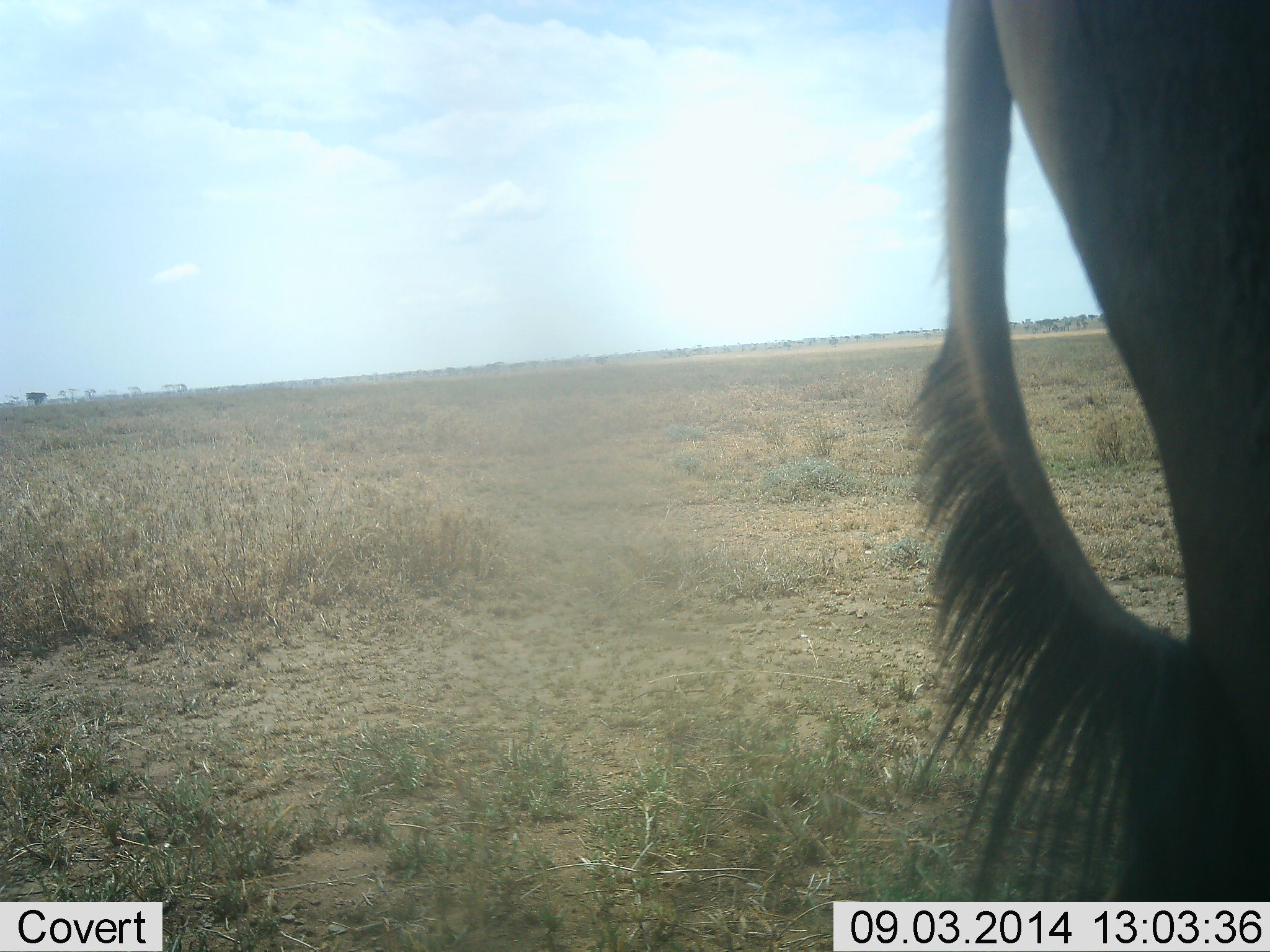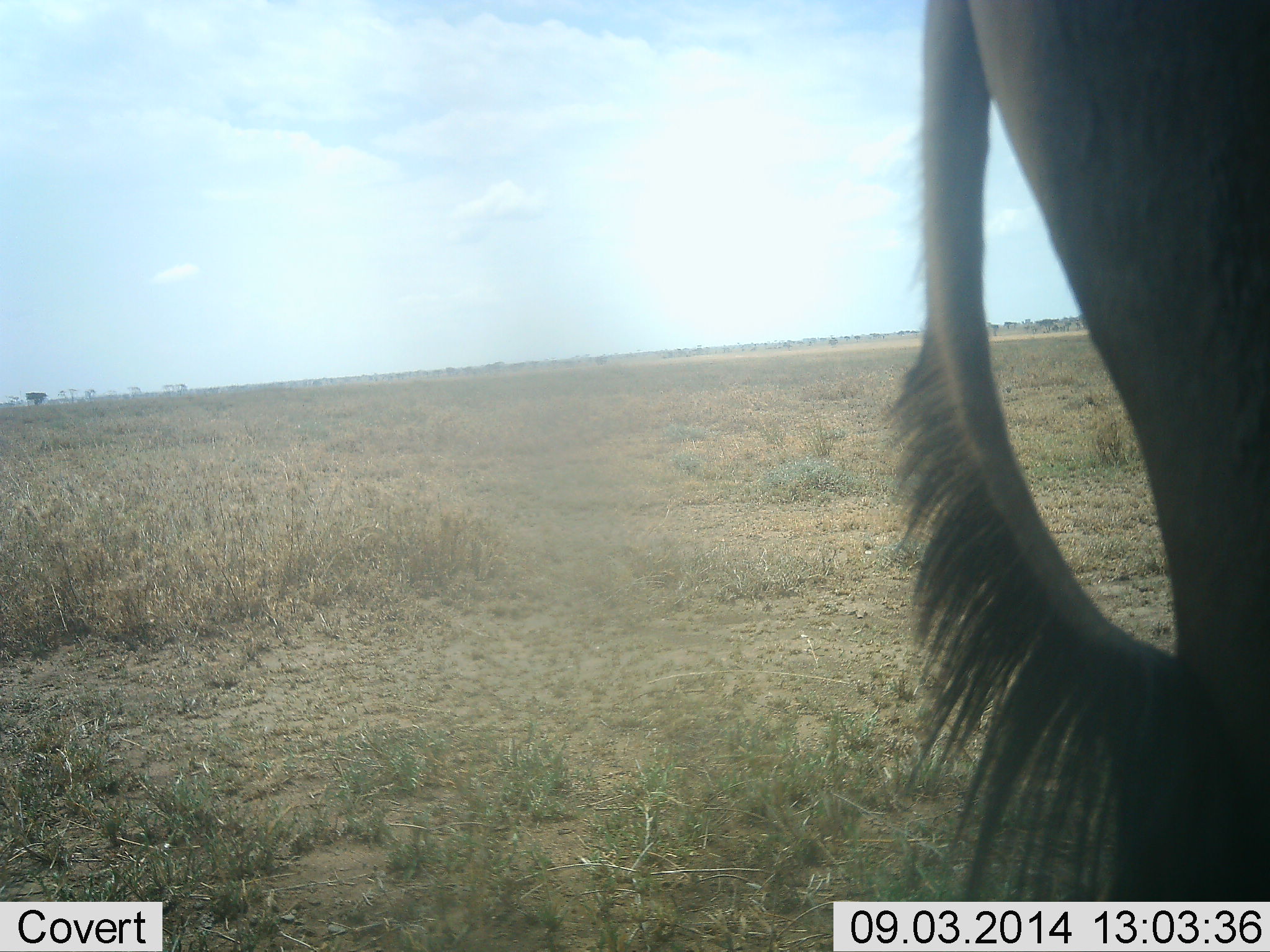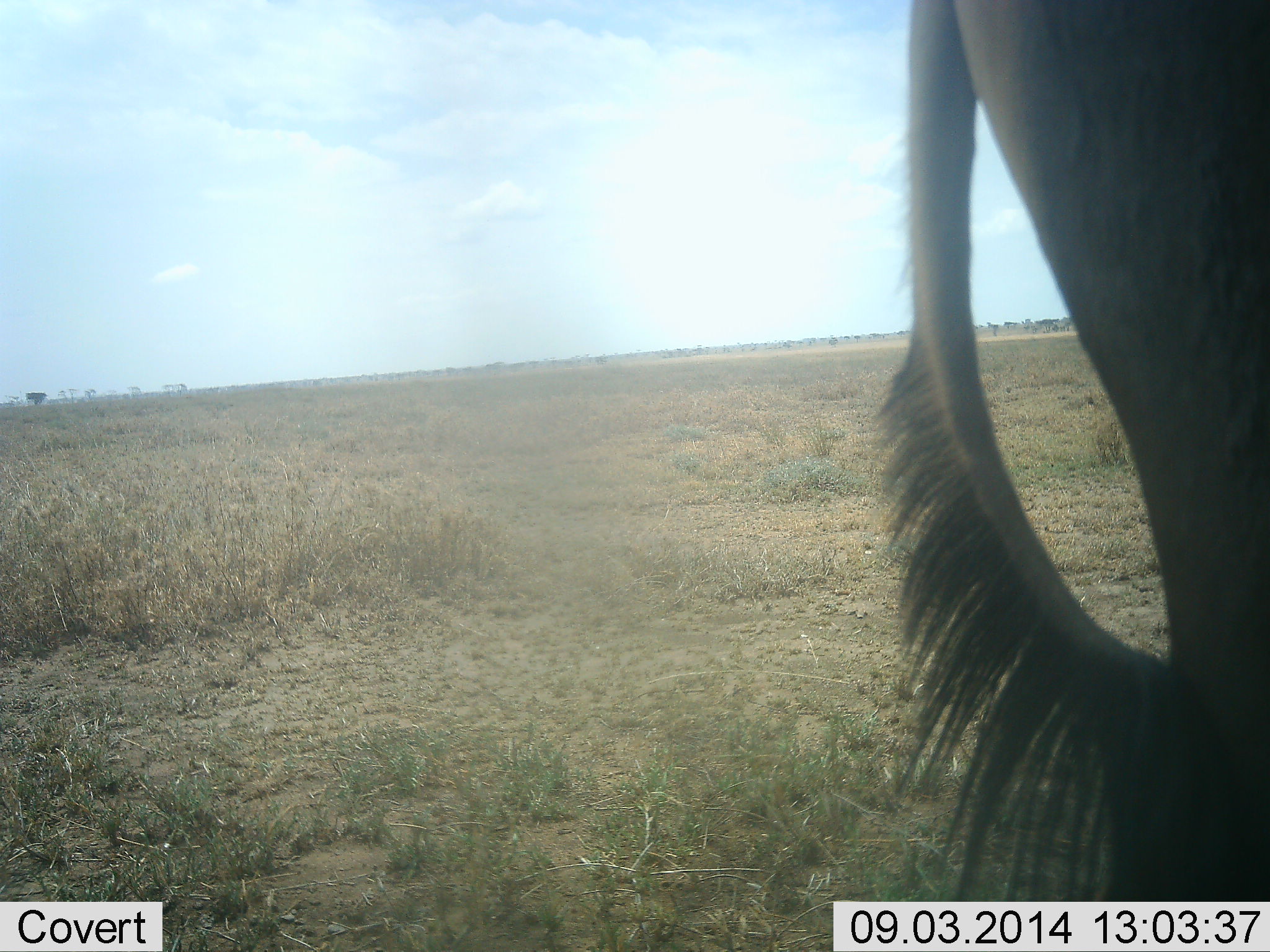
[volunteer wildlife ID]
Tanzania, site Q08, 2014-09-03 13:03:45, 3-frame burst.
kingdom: Animalia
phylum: Chordata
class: Mammalia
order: Artiodactyla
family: Bovidae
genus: Connochaetes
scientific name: Connochaetes taurinus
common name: blue wildebeest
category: wildebeest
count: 1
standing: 100%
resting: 0%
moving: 0%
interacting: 0%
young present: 0%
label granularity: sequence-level